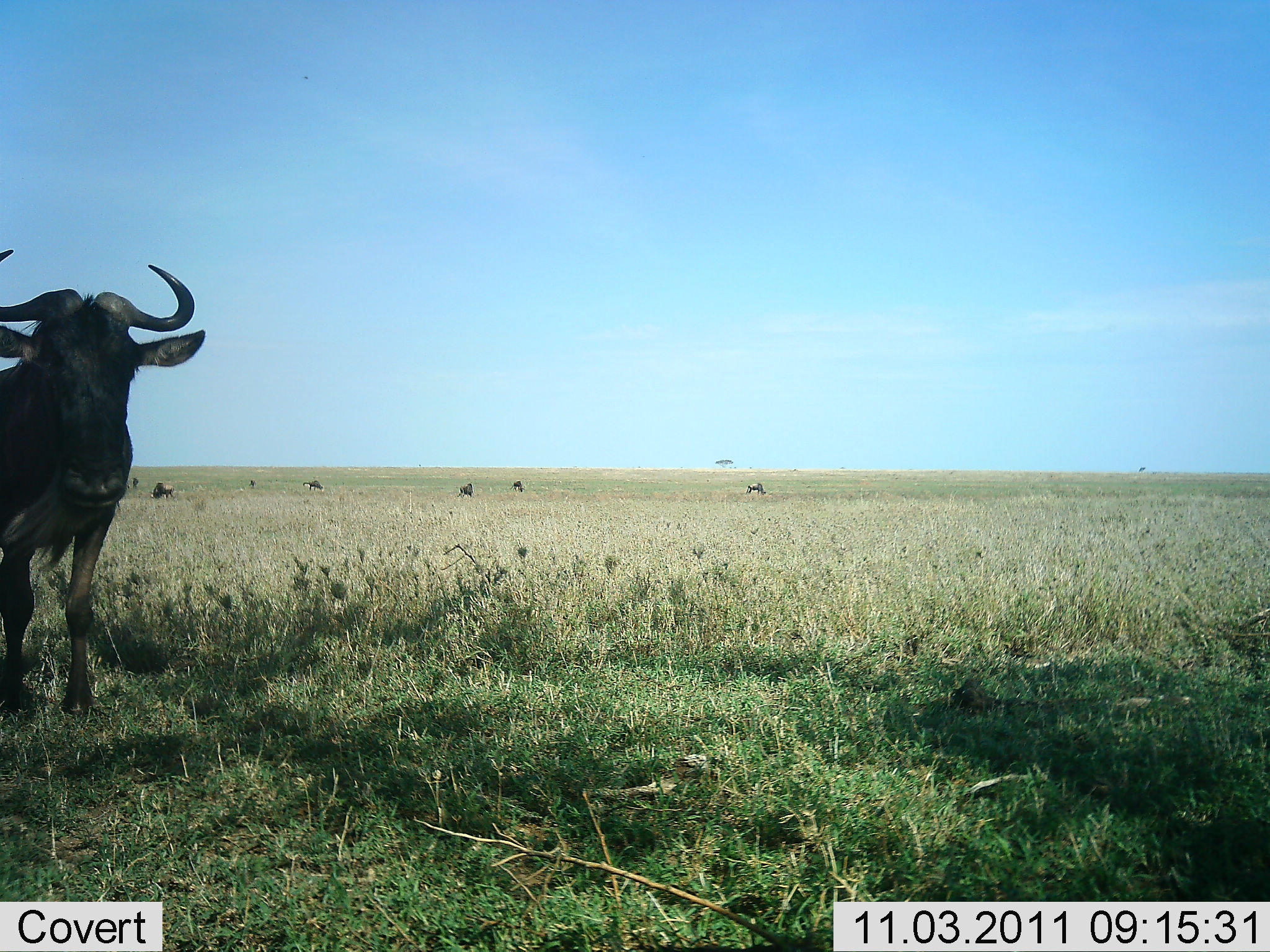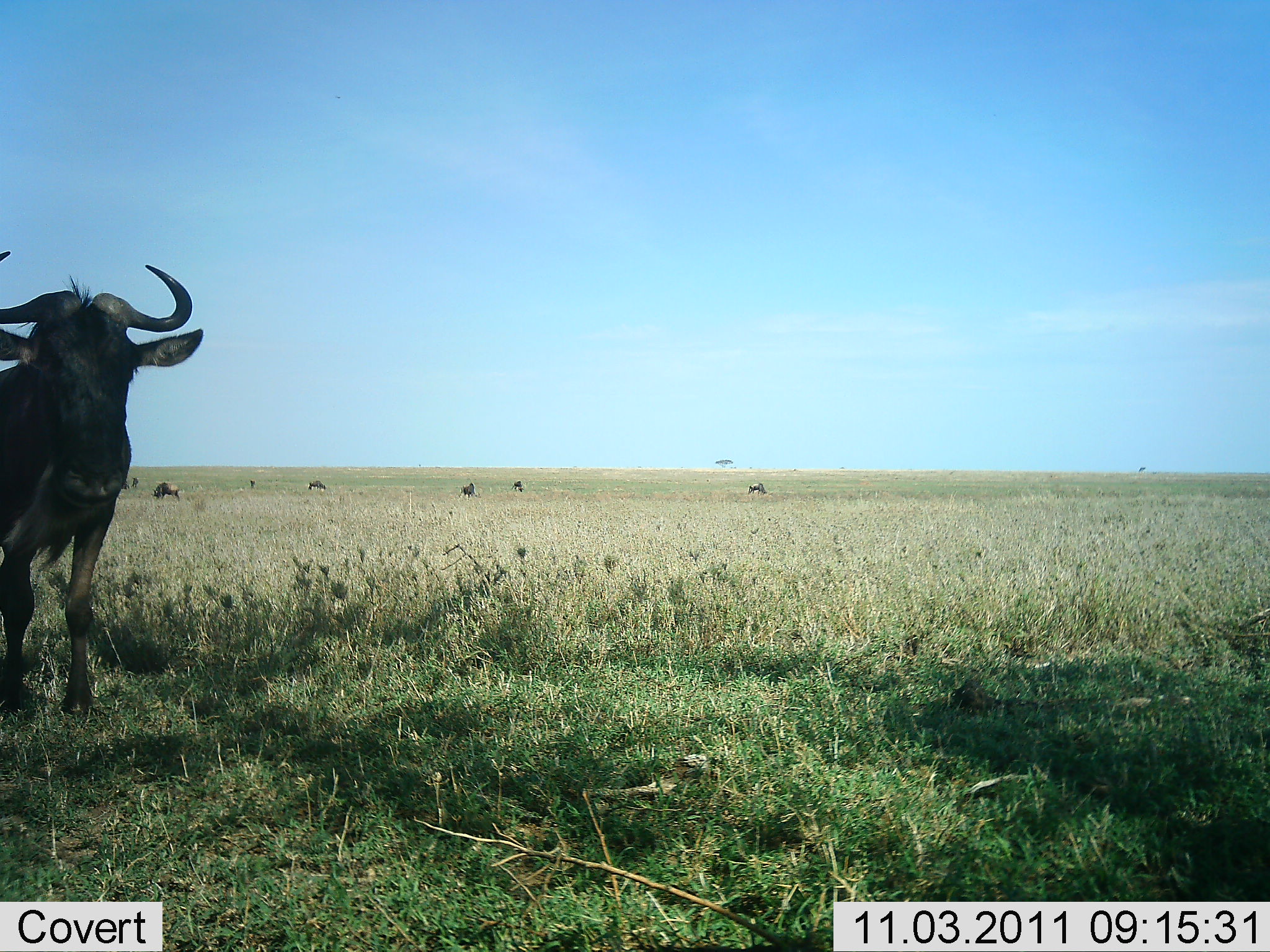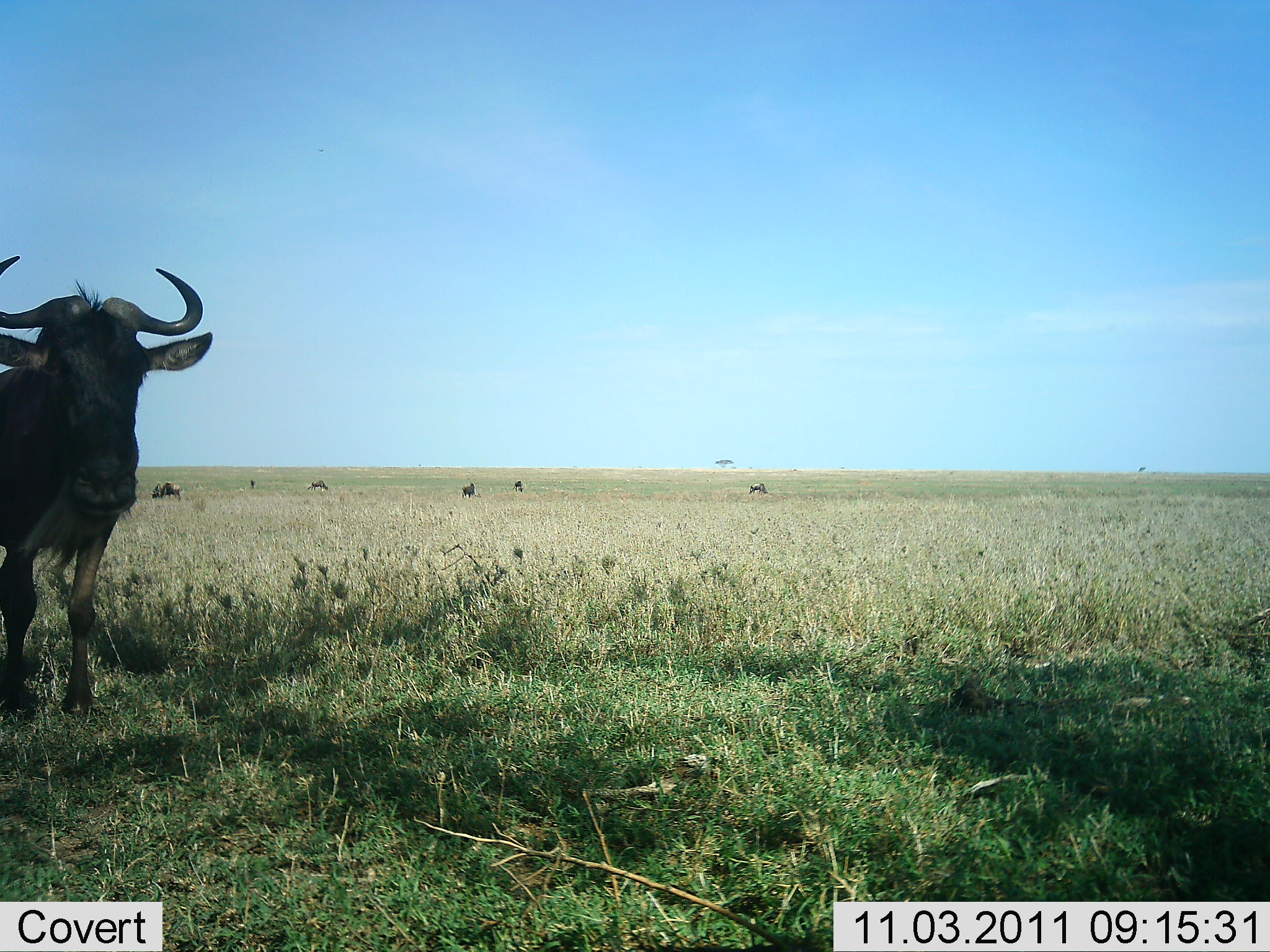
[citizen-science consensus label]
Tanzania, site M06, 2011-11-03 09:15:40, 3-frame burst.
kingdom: Animalia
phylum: Chordata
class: Mammalia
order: Artiodactyla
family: Bovidae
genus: Connochaetes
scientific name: Connochaetes taurinus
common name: blue wildebeest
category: wildebeest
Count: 7.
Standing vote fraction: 81%.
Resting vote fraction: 0%.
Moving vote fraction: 19%.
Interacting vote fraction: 0%.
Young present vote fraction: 0%.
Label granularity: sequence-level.